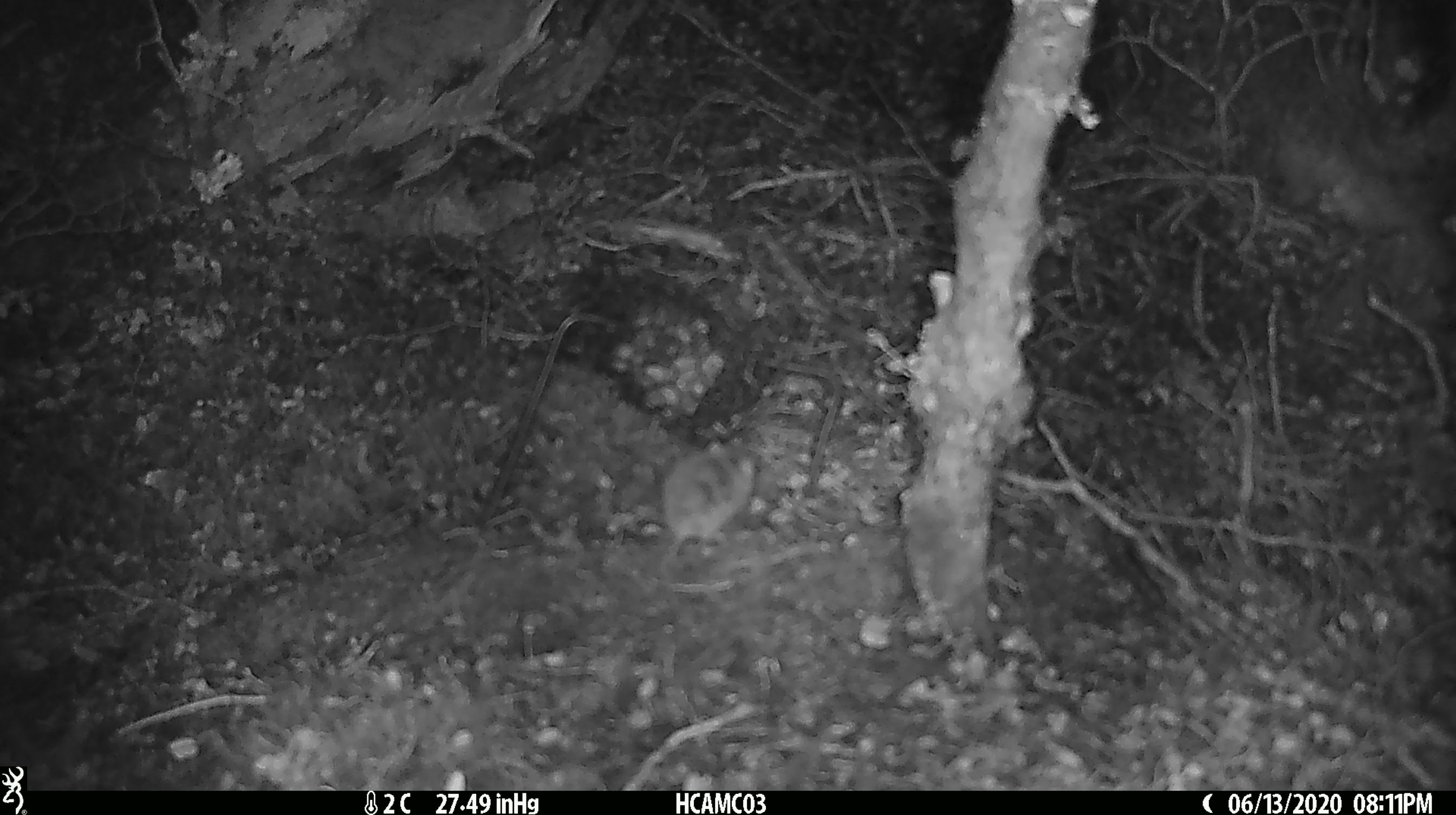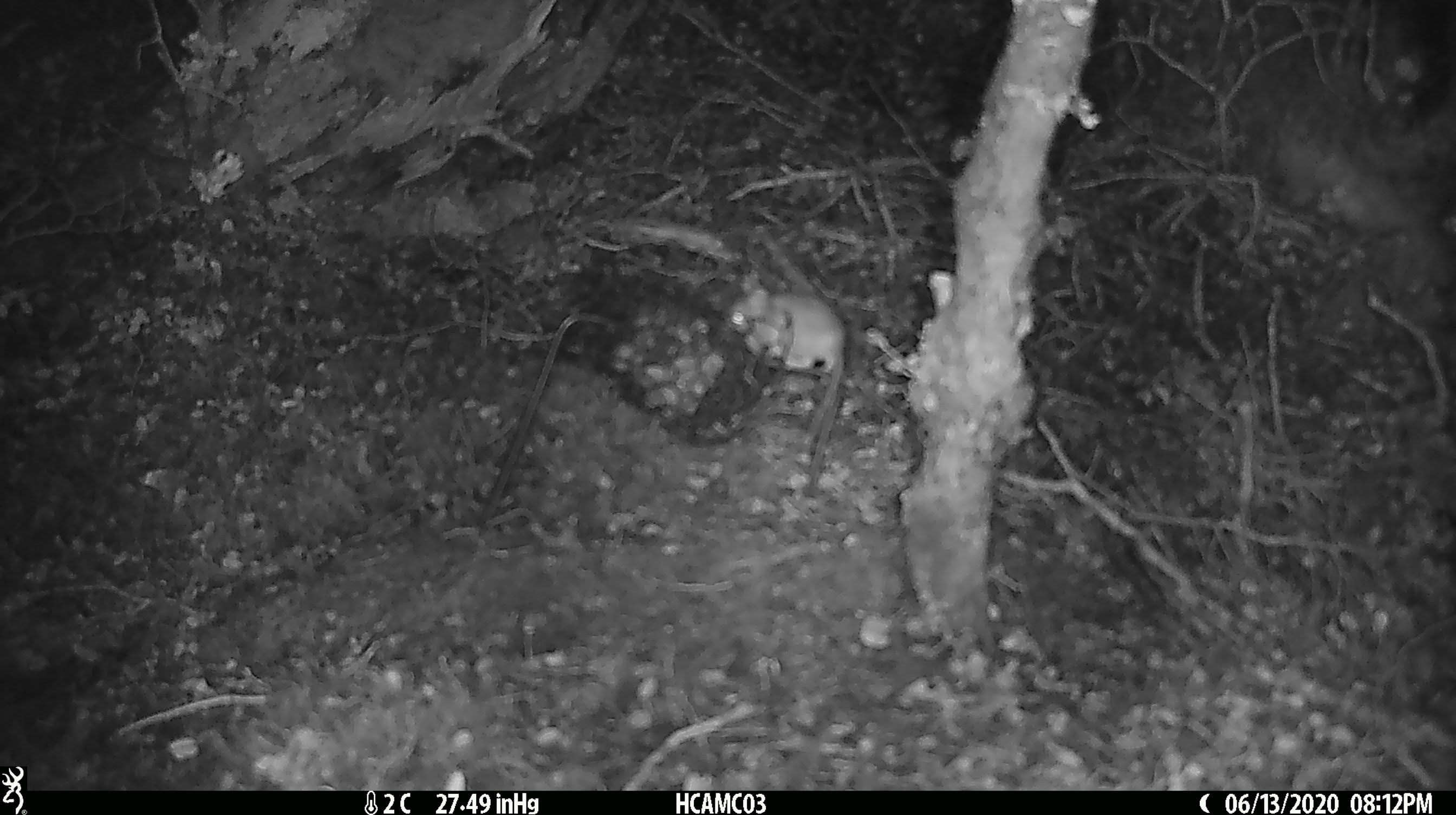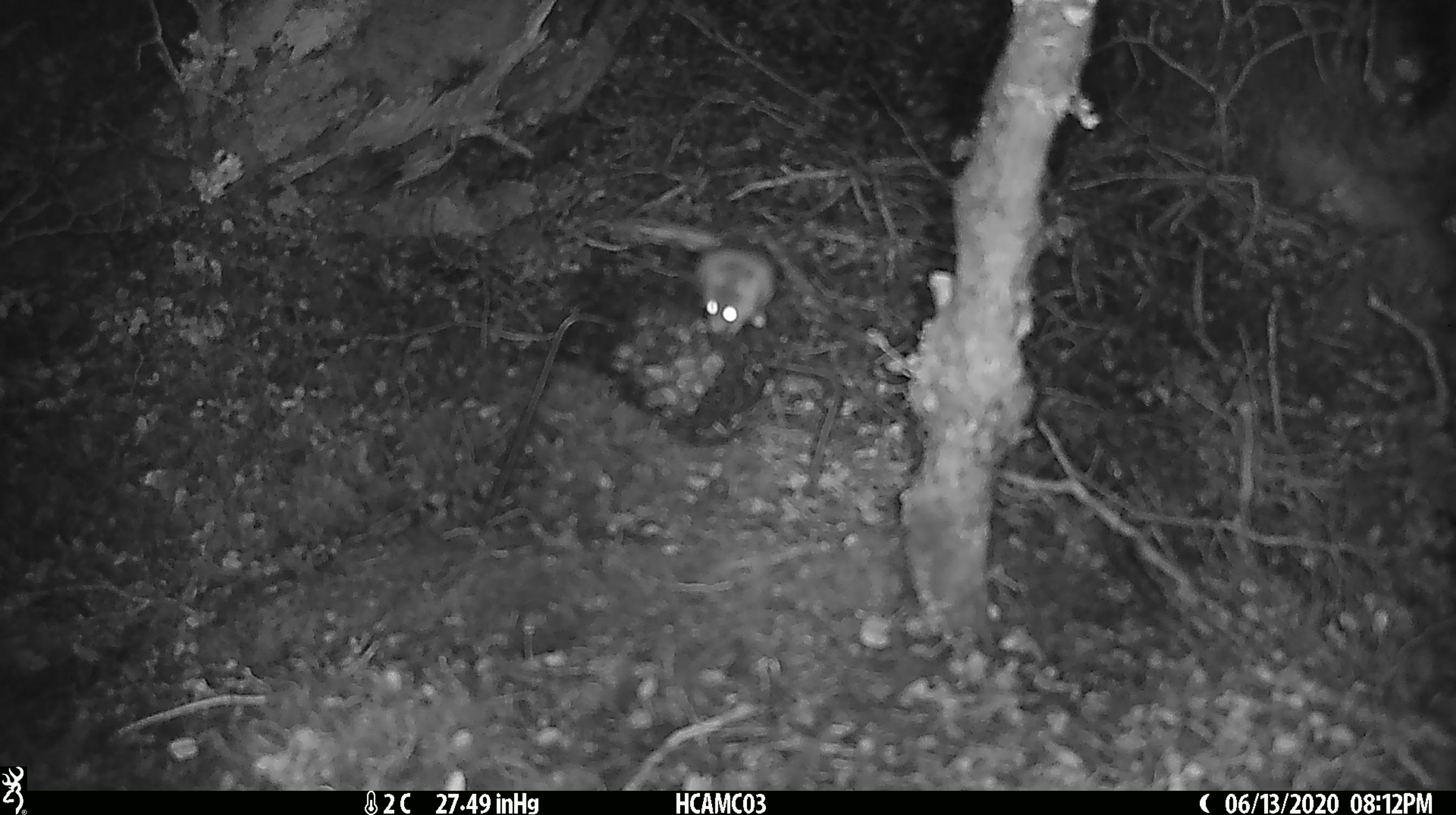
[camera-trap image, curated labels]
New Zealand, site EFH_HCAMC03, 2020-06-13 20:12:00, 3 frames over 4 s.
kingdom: Animalia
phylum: Chordata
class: Mammalia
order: Rodentia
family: Muridae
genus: Mus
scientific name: Mus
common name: mouse